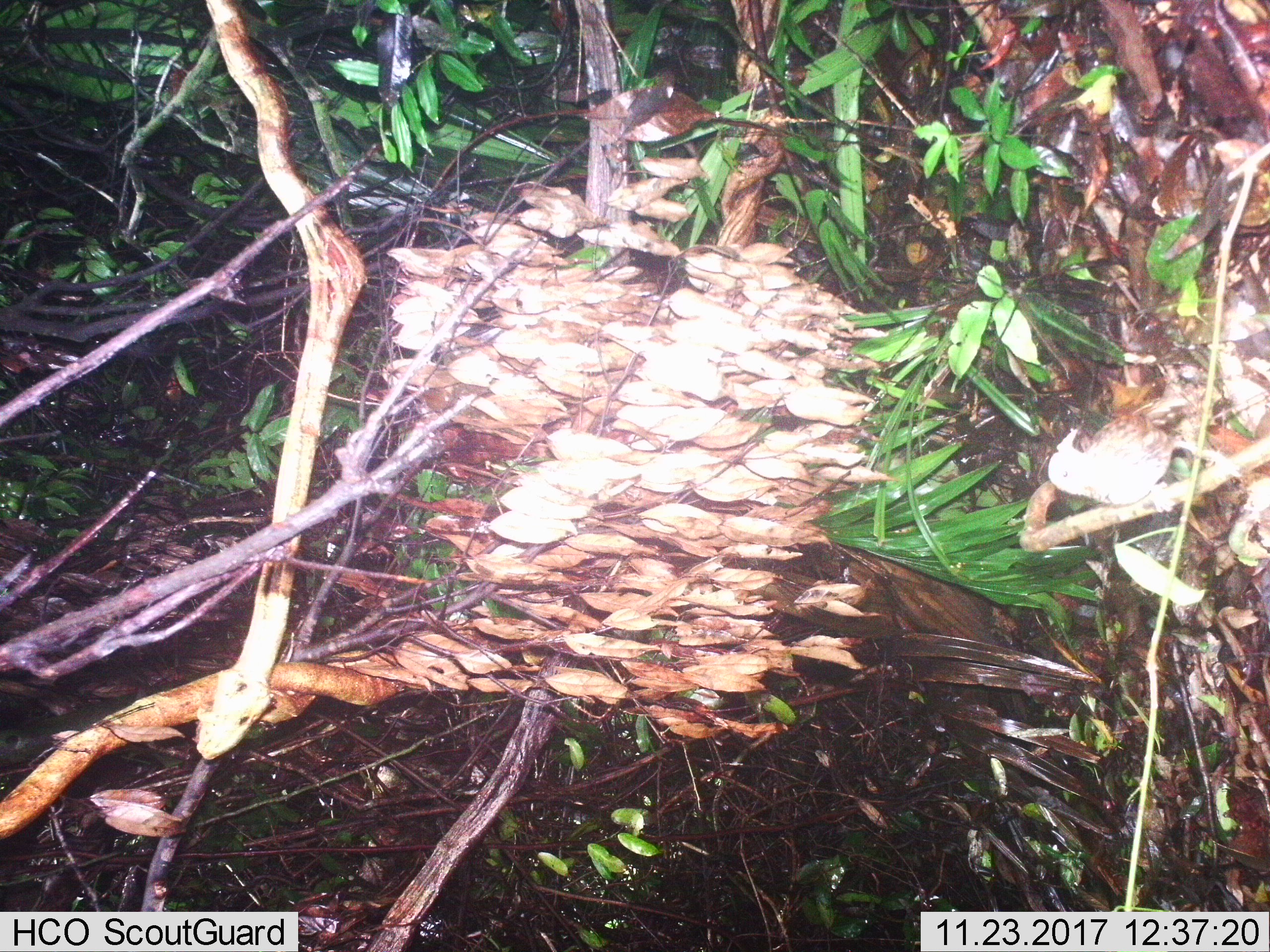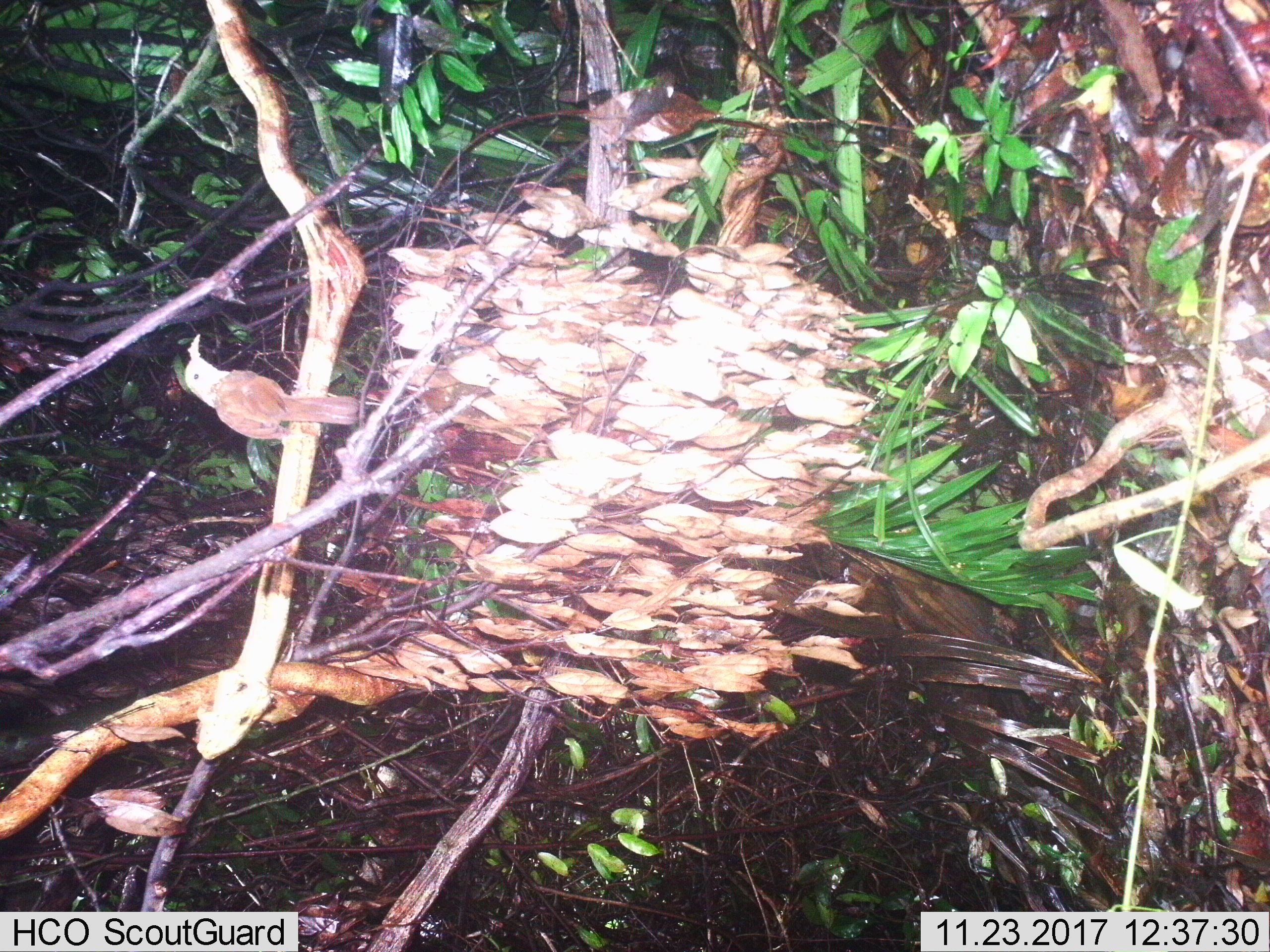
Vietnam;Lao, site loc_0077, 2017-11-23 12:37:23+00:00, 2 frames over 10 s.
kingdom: Animalia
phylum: Chordata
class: Aves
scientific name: Aves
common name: bird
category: unidentified bird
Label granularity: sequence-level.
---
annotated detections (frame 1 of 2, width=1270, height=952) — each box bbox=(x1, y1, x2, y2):
unidentified bird: bbox=(1047, 411, 1245, 513)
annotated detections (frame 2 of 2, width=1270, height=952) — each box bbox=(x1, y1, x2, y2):
unidentified bird: bbox=(183, 331, 359, 440)